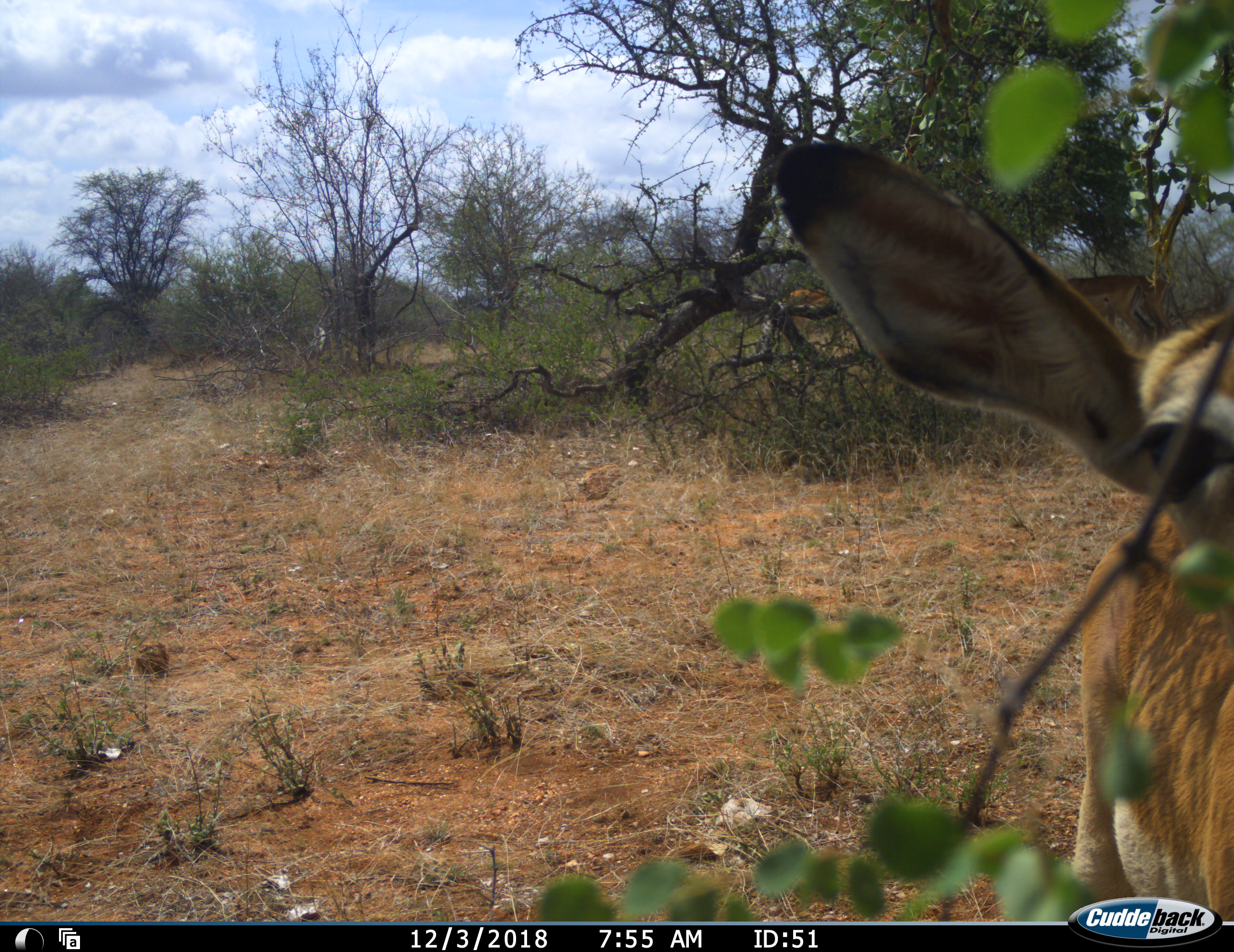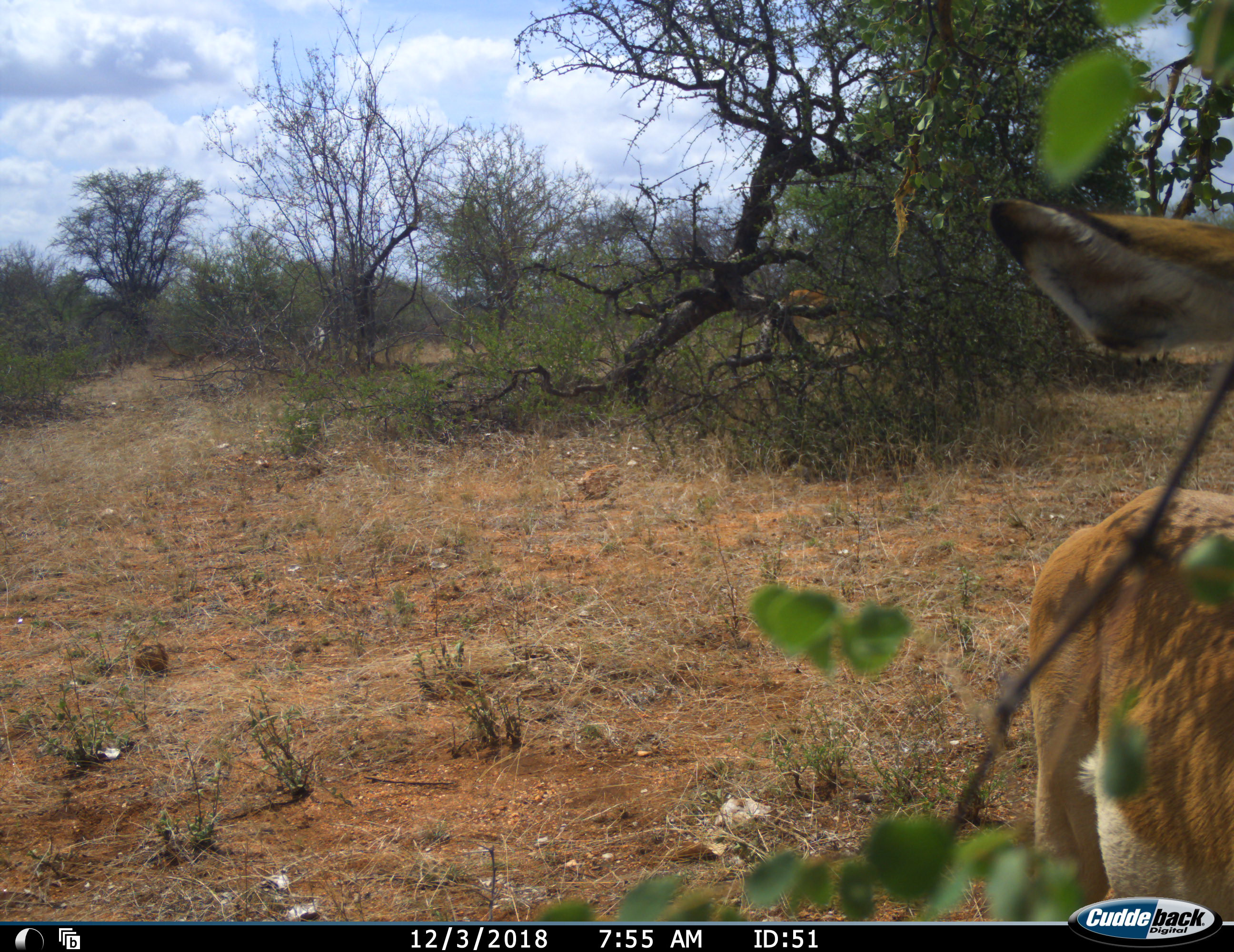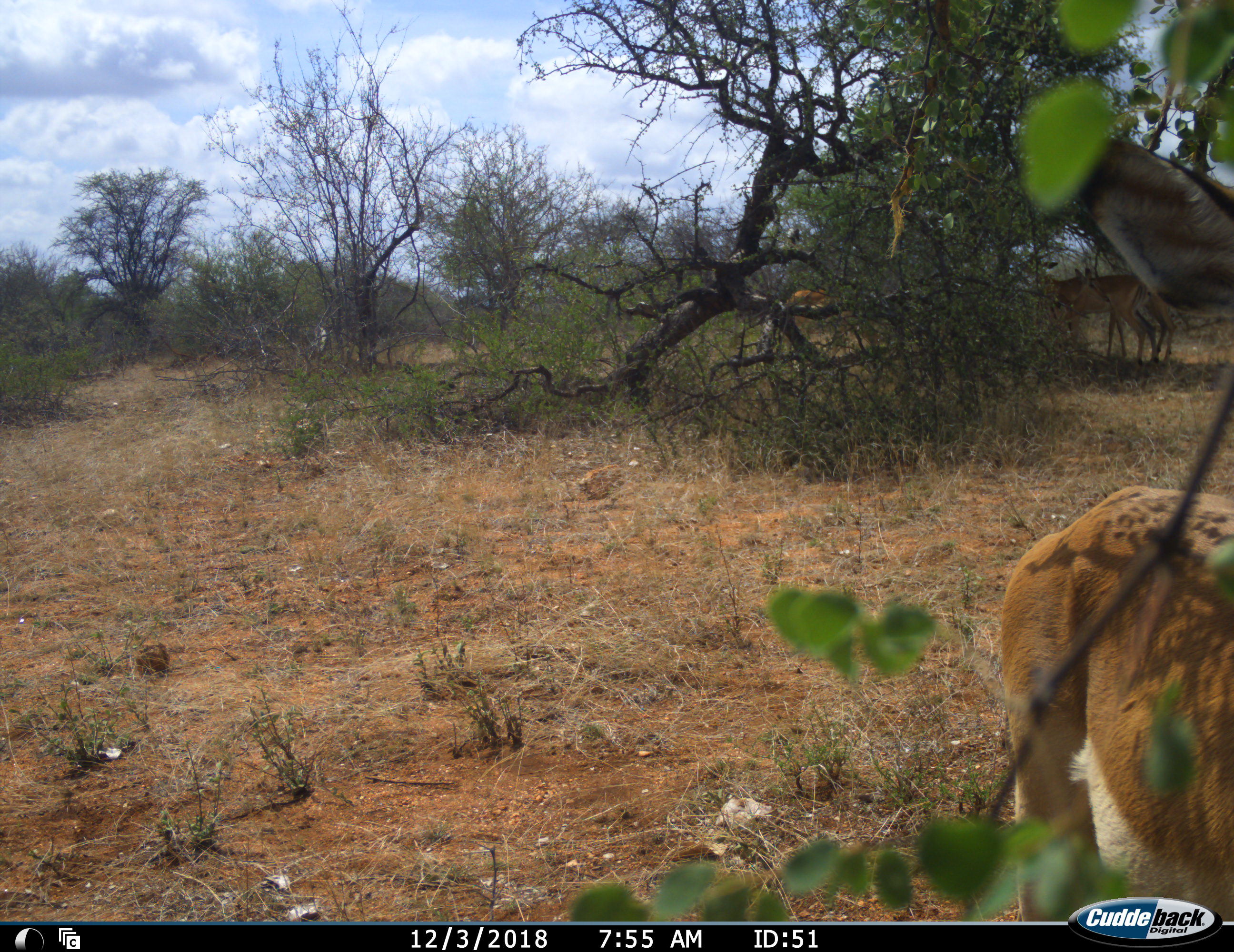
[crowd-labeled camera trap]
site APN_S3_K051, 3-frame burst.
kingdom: Animalia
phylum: Chordata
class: Mammalia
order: Artiodactyla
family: Bovidae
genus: Aepyceros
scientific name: Aepyceros melampus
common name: impala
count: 3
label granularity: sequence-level